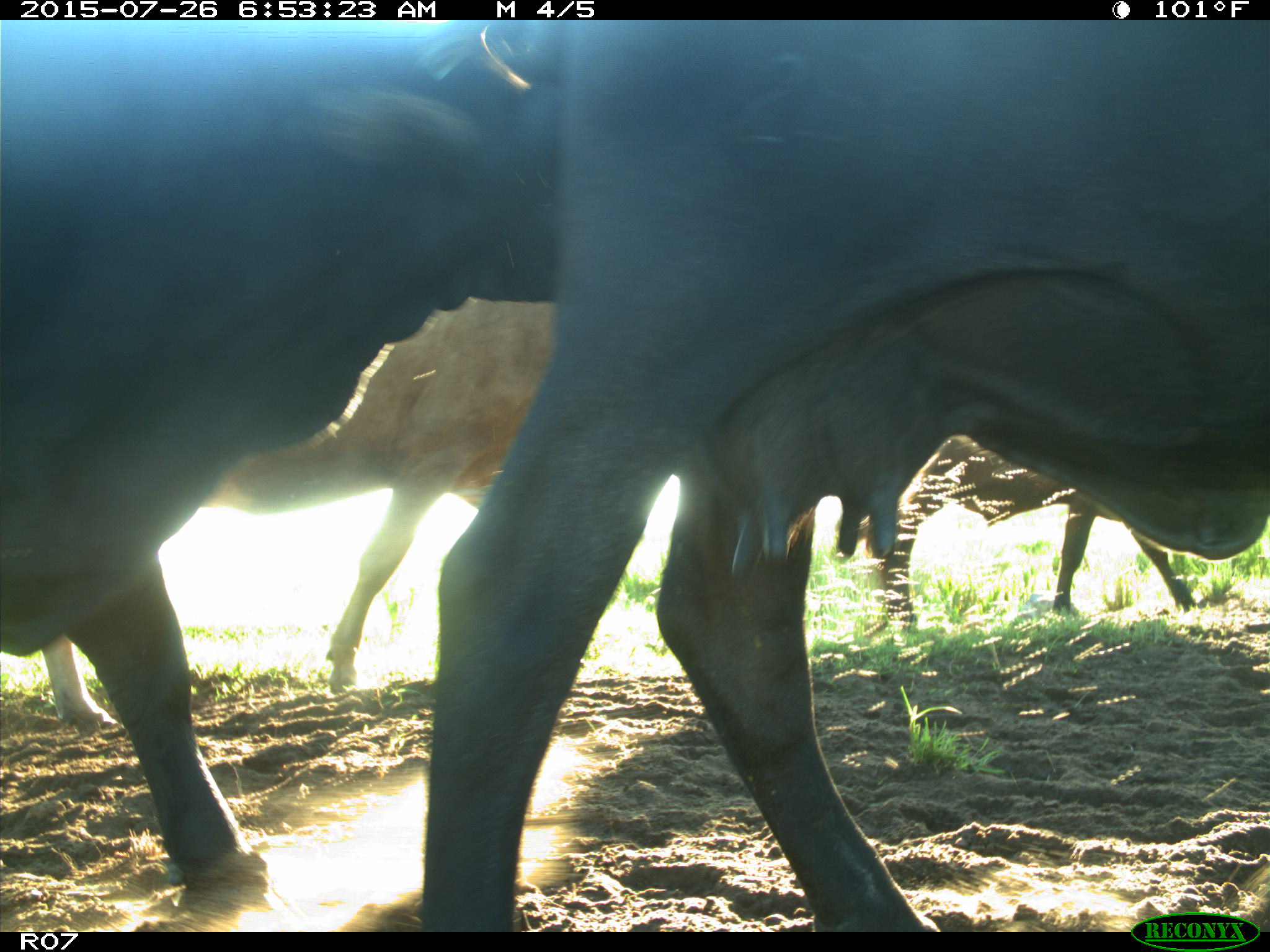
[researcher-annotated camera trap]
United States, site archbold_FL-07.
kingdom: Animalia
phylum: Chordata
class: Mammalia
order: Artiodactyla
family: Bovidae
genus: Bos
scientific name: Bos taurus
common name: domestic cow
Bos taurus (domestic cow).